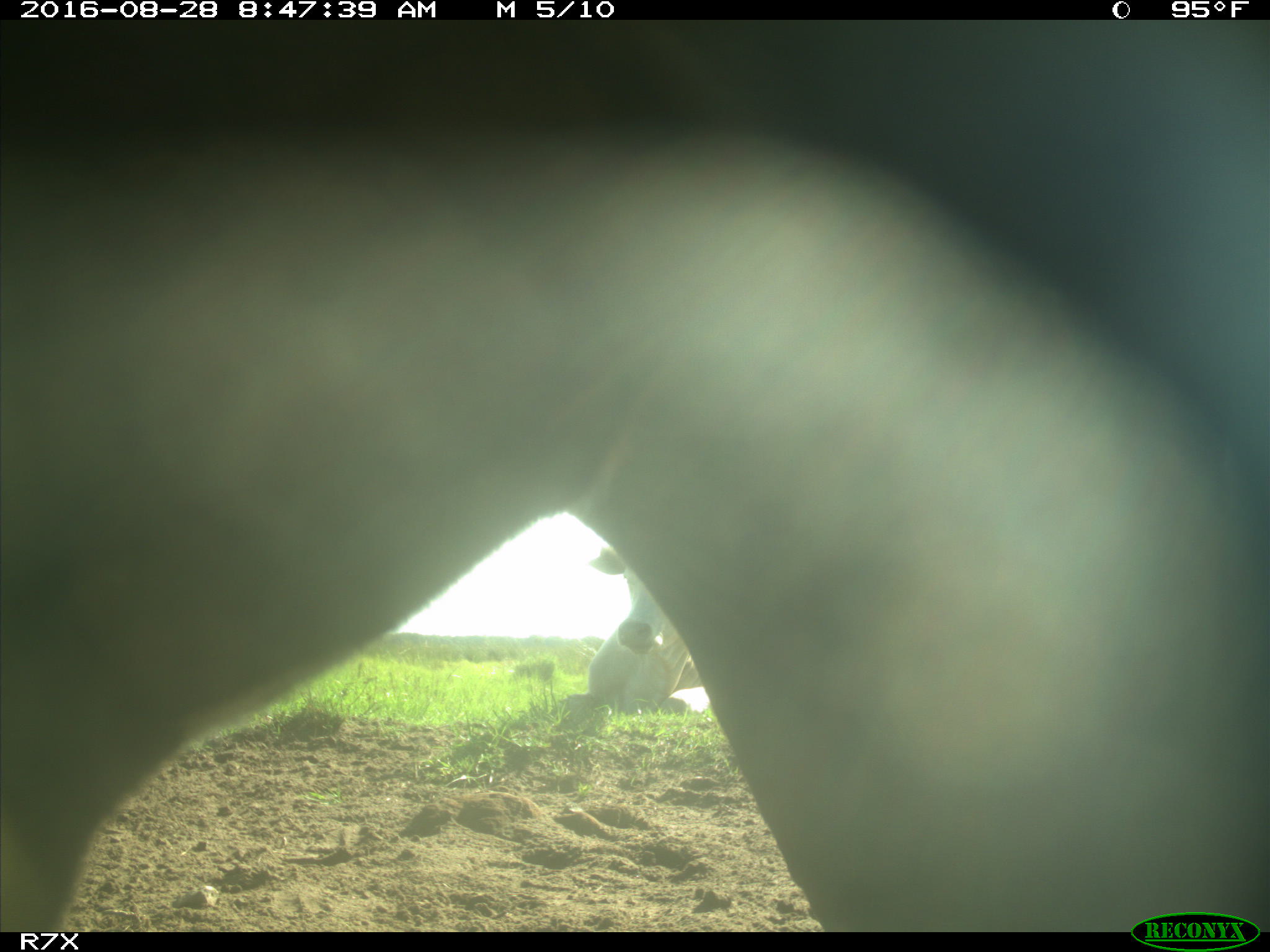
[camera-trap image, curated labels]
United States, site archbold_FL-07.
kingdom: Animalia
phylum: Chordata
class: Mammalia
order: Artiodactyla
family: Bovidae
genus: Bos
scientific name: Bos taurus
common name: domestic cow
Bos taurus (domestic cow).